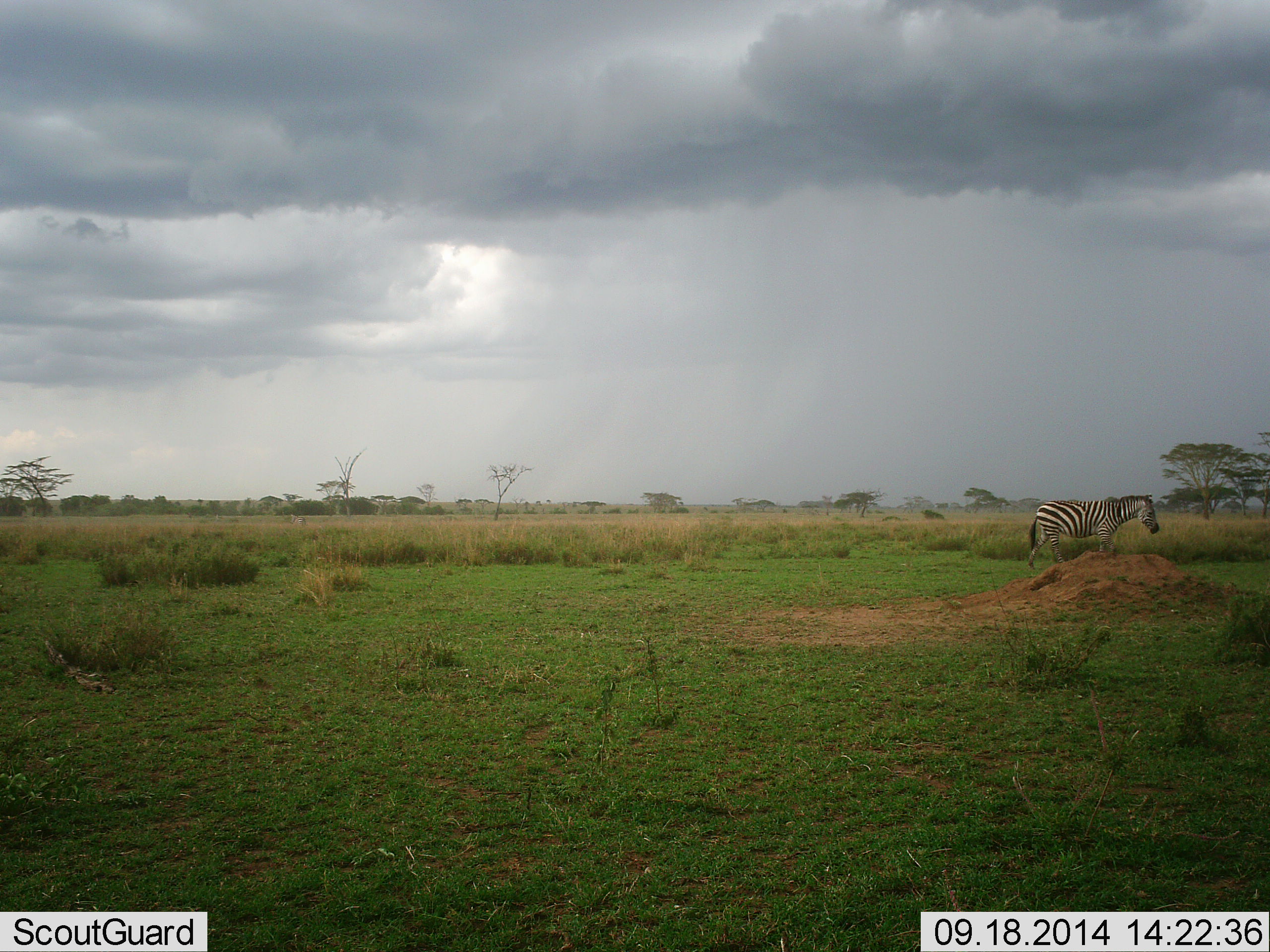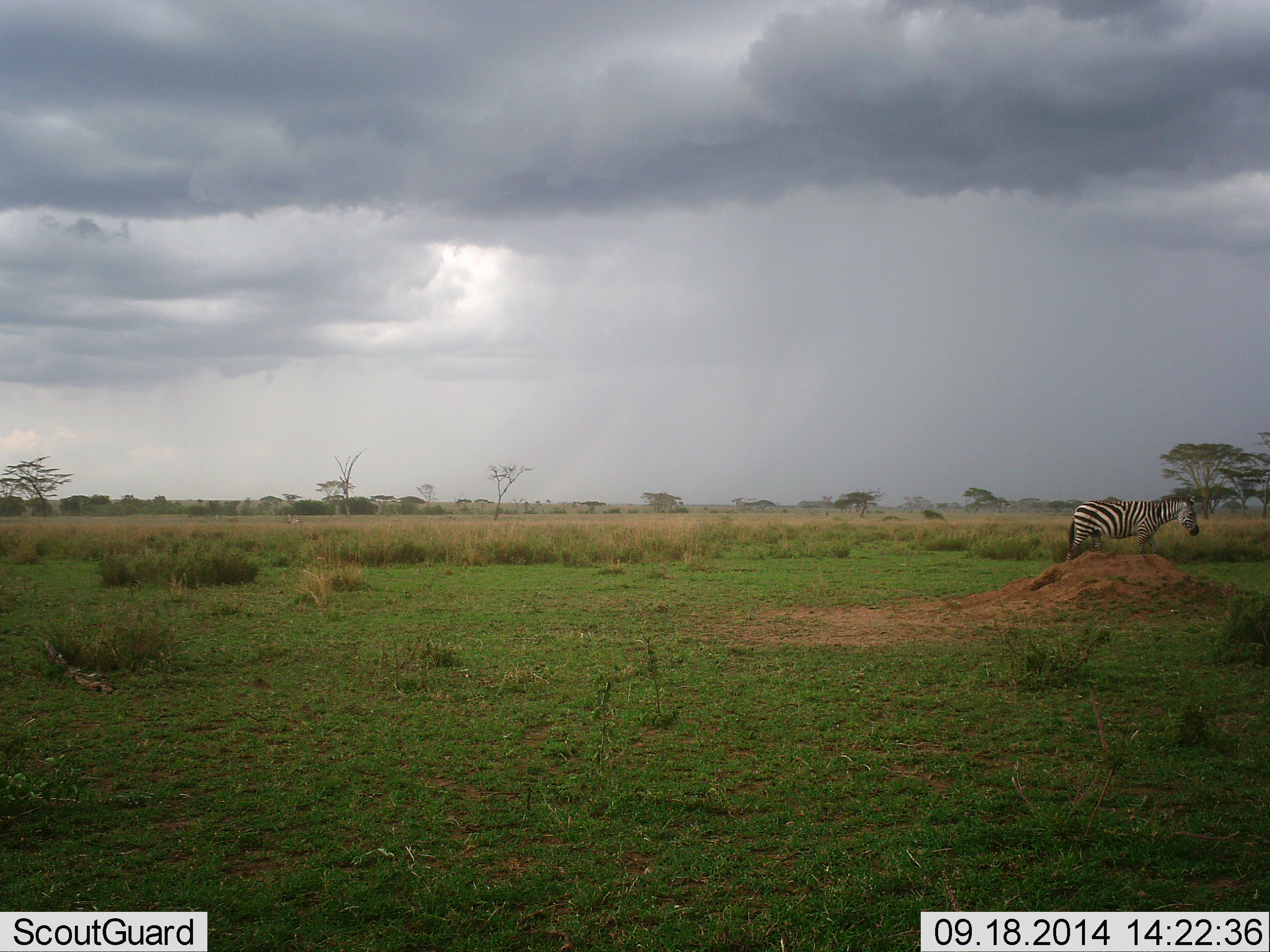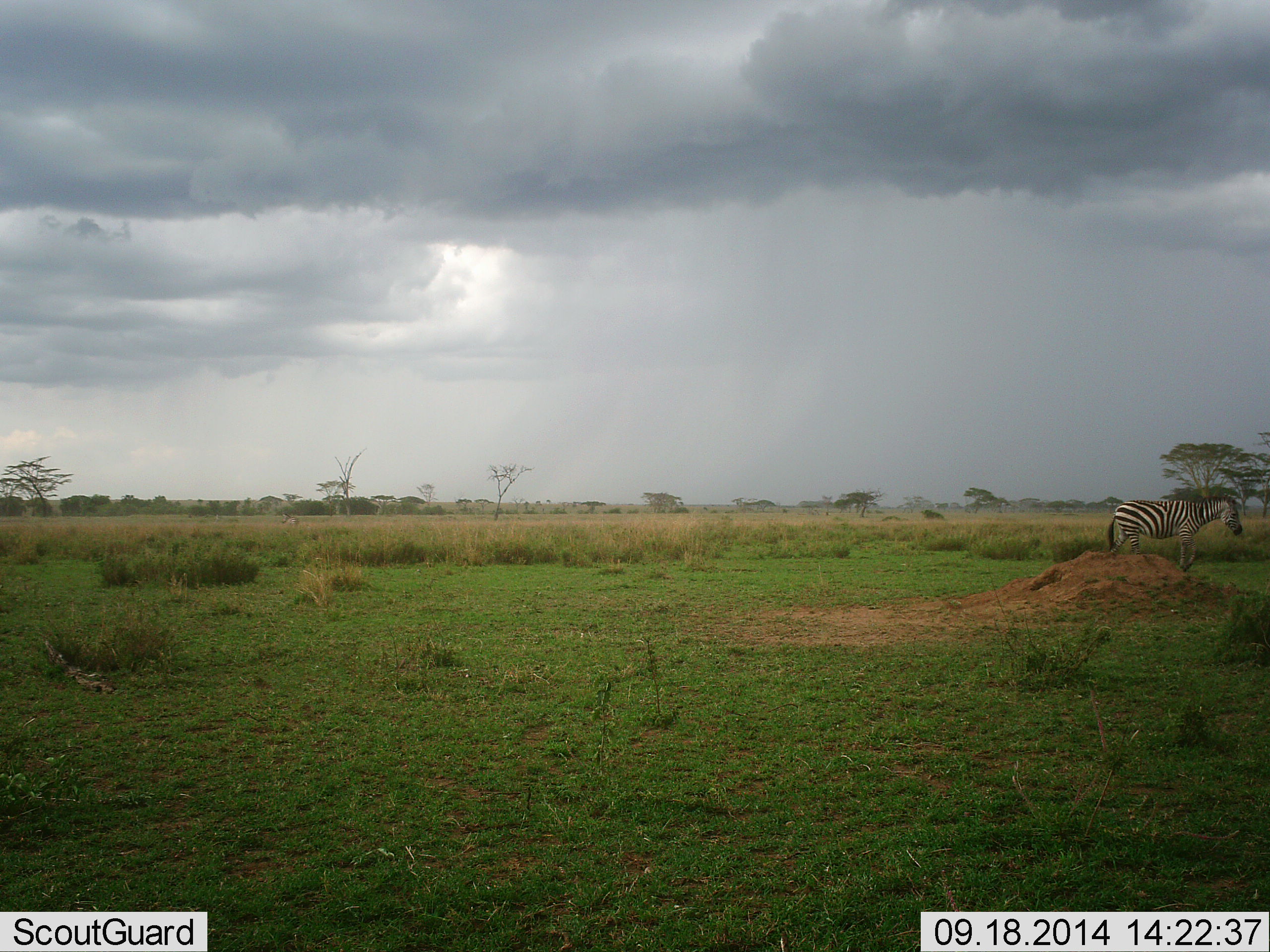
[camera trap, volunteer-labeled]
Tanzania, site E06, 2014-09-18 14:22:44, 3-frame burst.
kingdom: Animalia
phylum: Chordata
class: Mammalia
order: Perissodactyla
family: Equidae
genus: Equus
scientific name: Equus quagga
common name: plains zebra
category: zebra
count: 1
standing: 0%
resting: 0%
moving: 100%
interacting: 0%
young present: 0%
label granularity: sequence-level